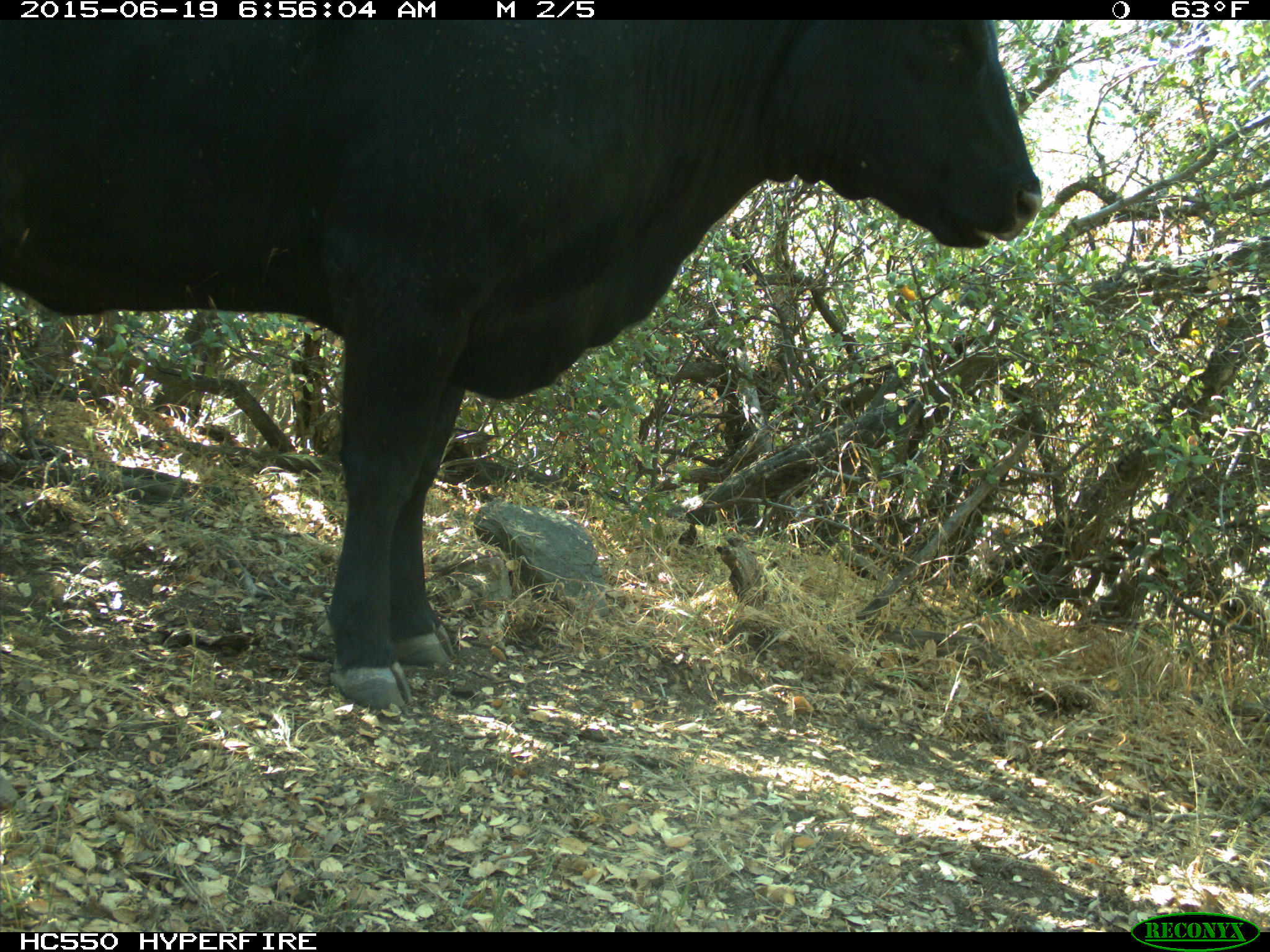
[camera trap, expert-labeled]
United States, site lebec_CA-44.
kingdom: Animalia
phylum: Chordata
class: Mammalia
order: Artiodactyla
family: Bovidae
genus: Bos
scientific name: Bos taurus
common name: domestic cow